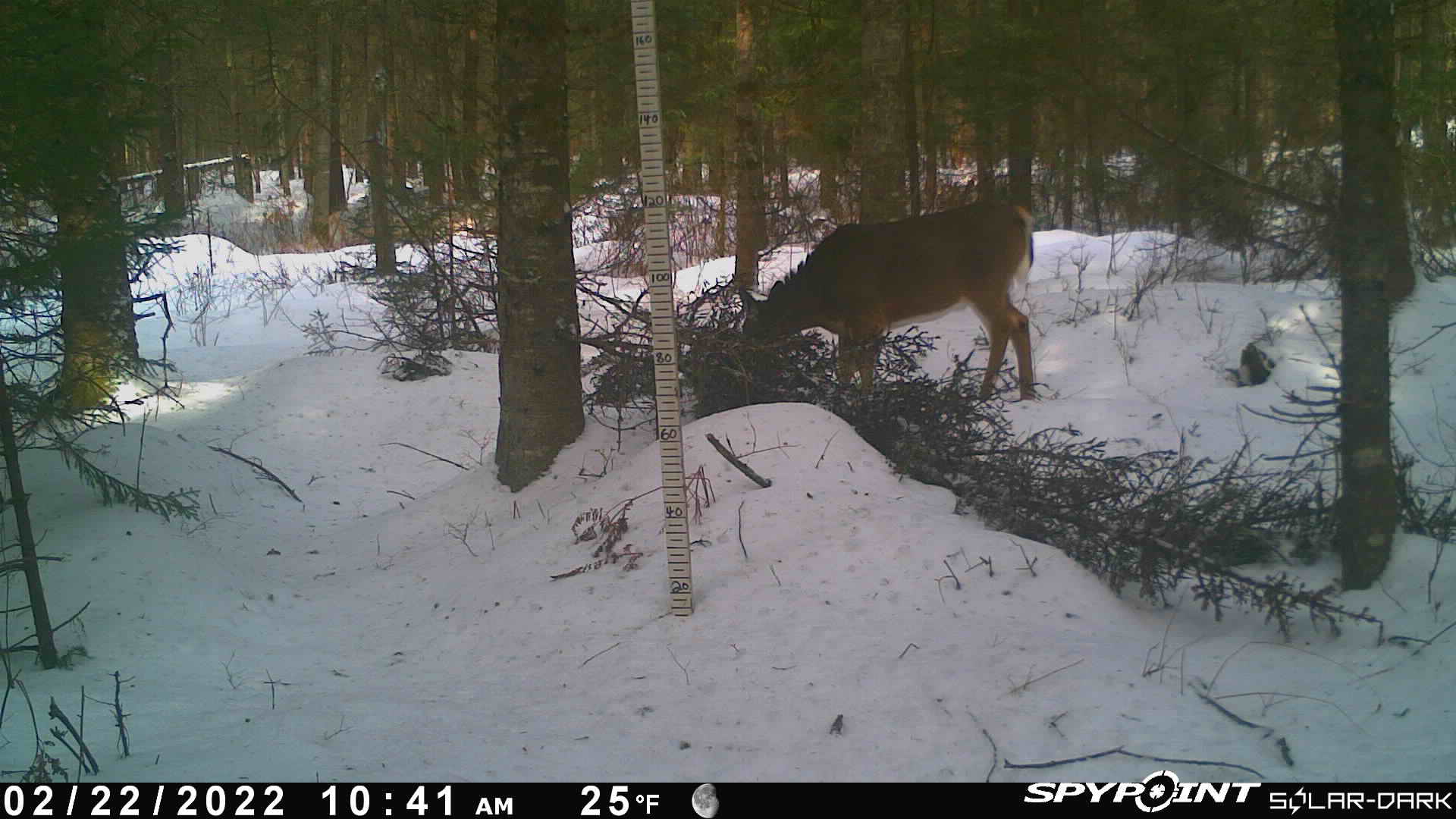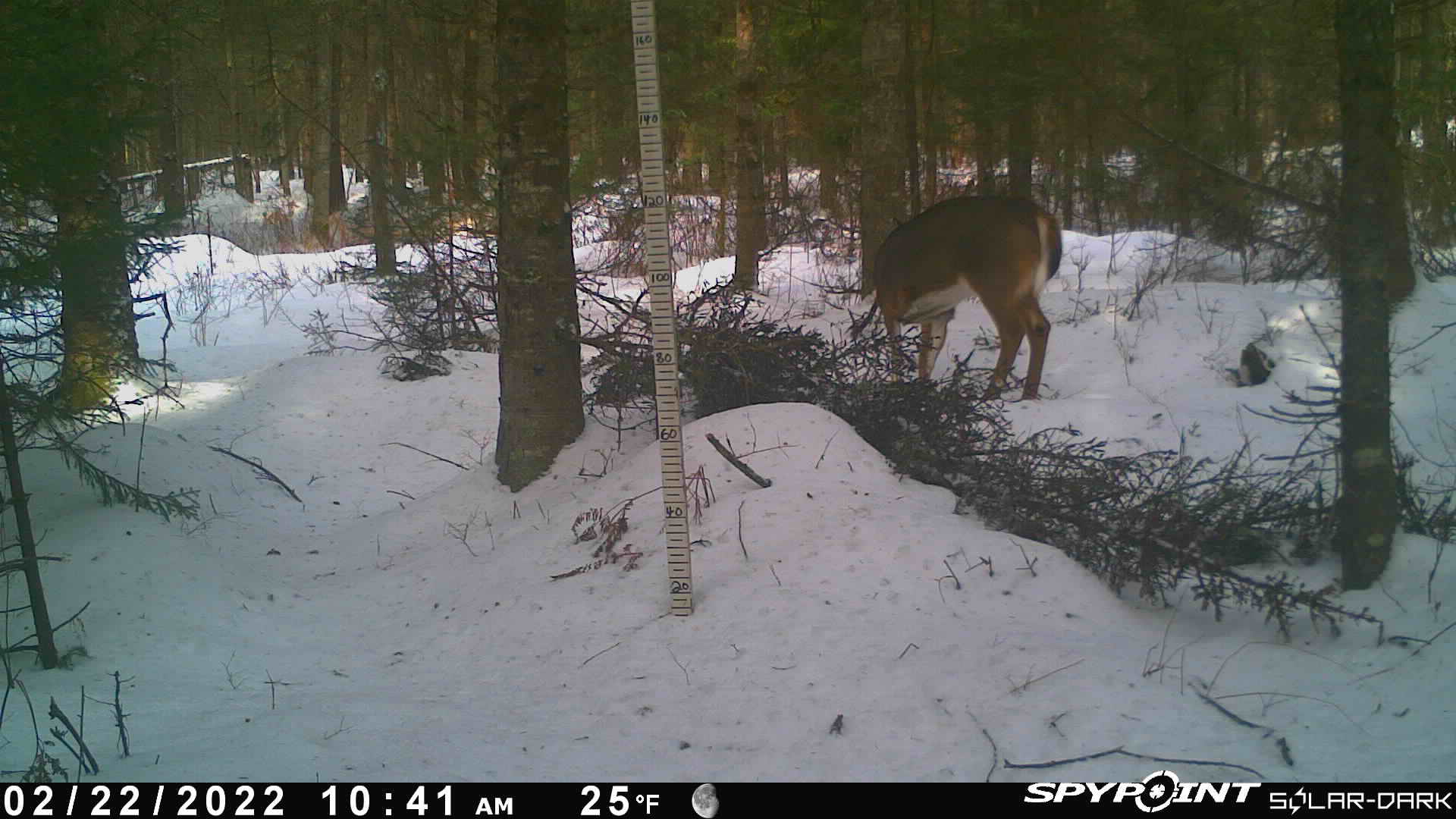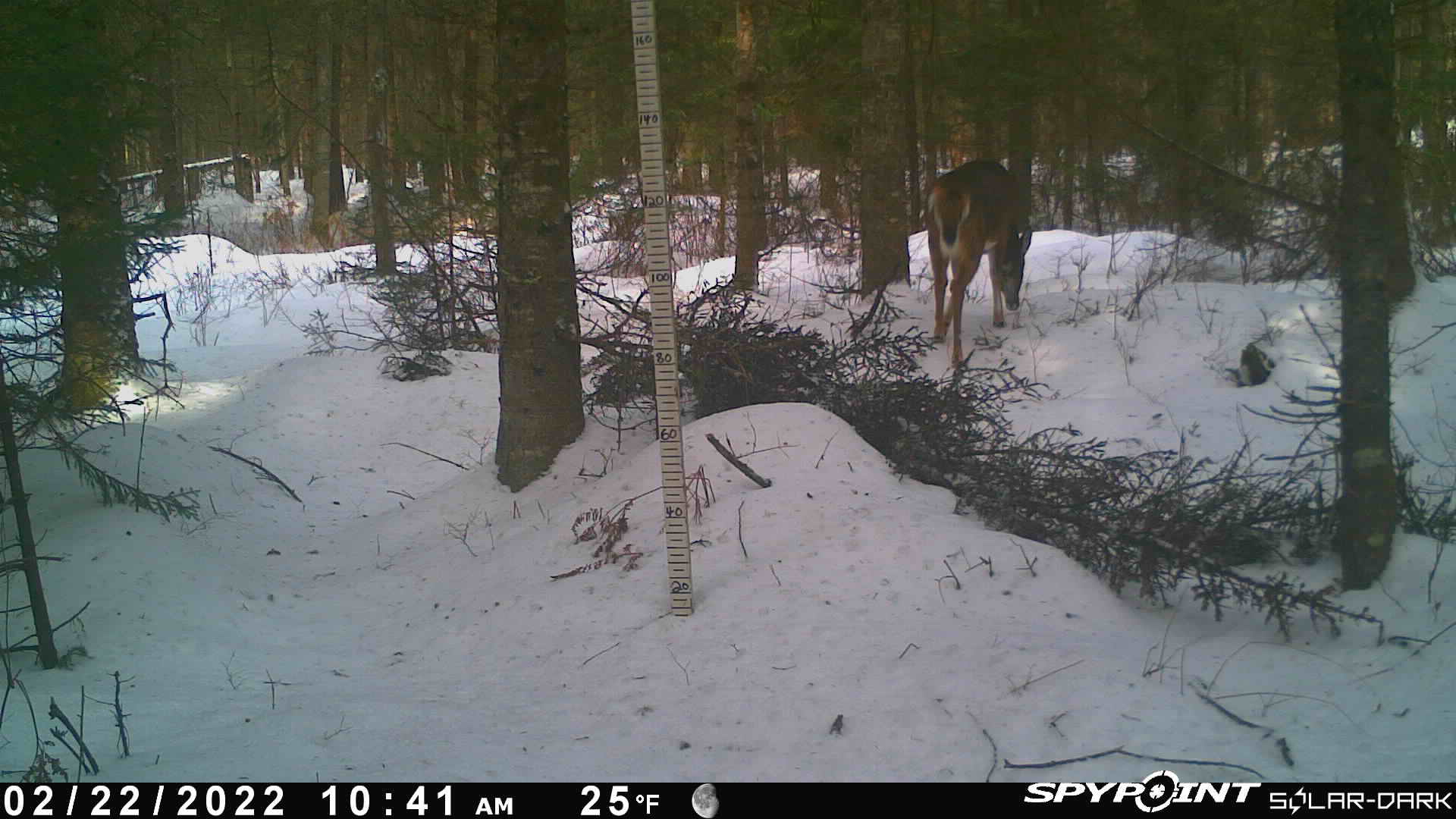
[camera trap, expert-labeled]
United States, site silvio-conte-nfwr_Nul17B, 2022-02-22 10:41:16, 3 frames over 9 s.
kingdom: Animalia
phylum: Chordata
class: Mammalia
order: Artiodactyla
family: Cervidae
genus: Odocoileus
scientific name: Odocoileus virginianus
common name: white-tailed deer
White-tailed deer (Odocoileus virginianus).